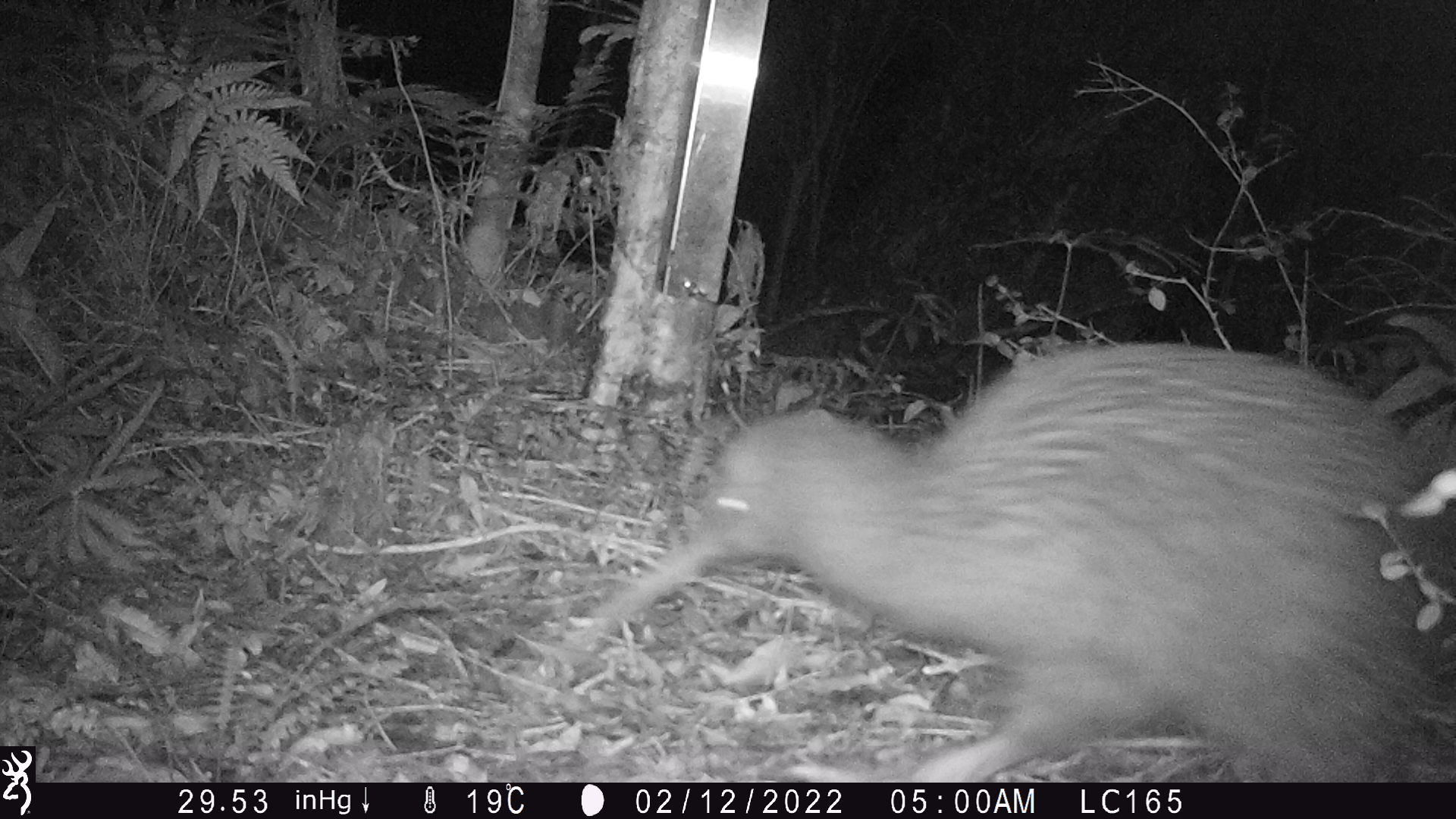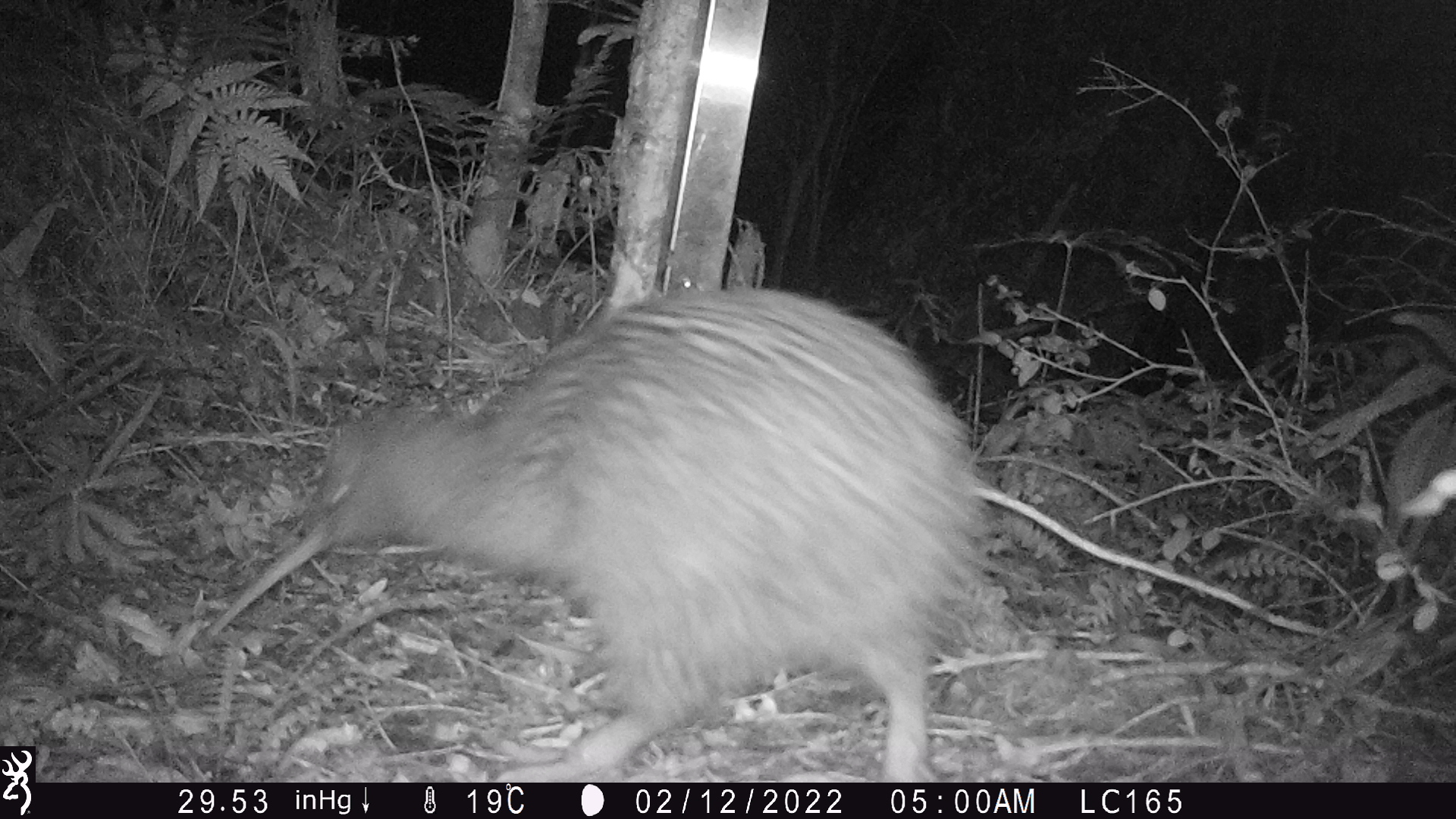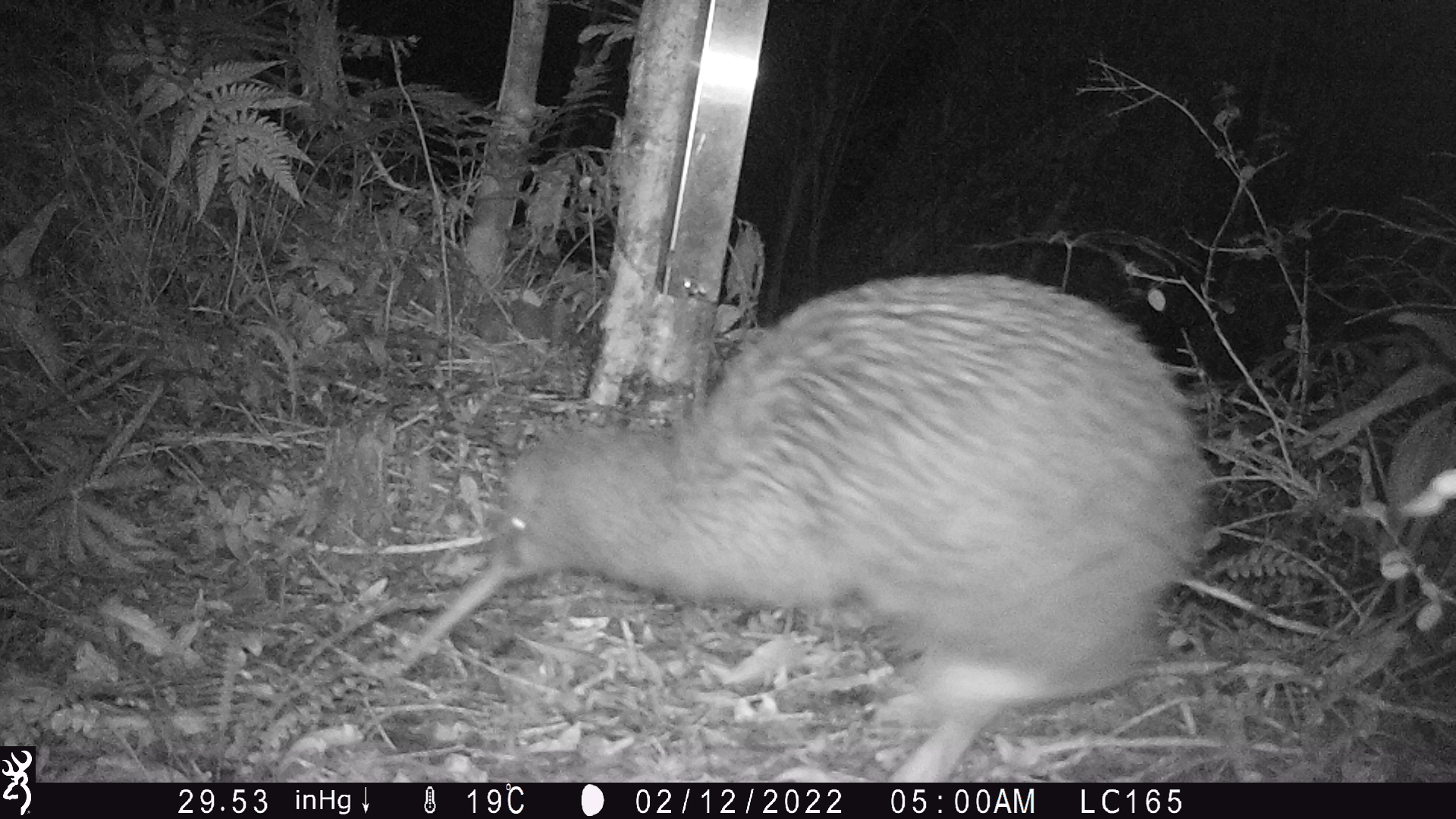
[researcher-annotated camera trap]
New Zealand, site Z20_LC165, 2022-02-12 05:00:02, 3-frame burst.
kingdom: Animalia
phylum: Chordata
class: Aves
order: Apterygiformes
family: Apterygidae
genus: Apteryx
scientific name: Apteryx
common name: kiwi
Kiwi (Apteryx).